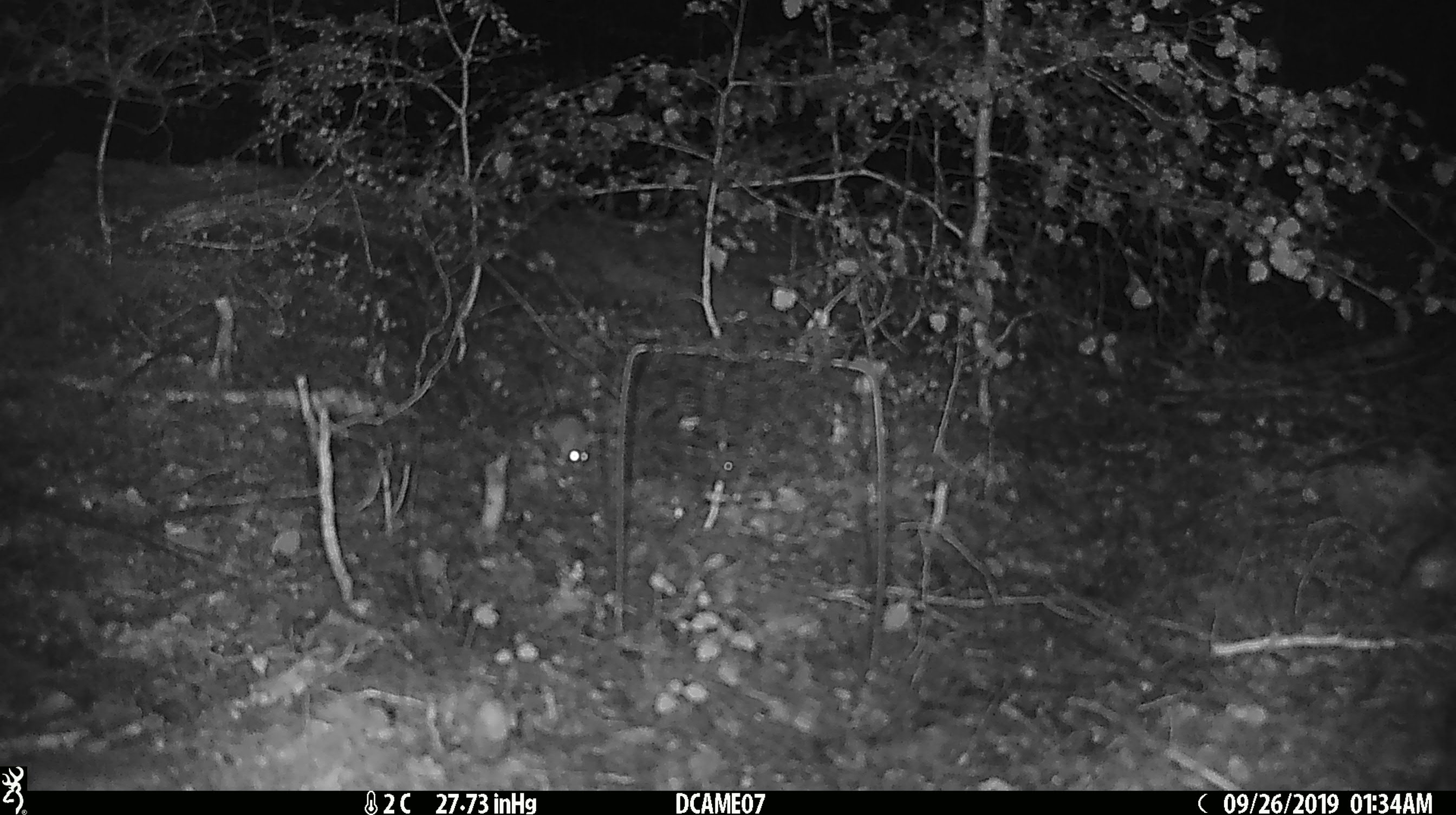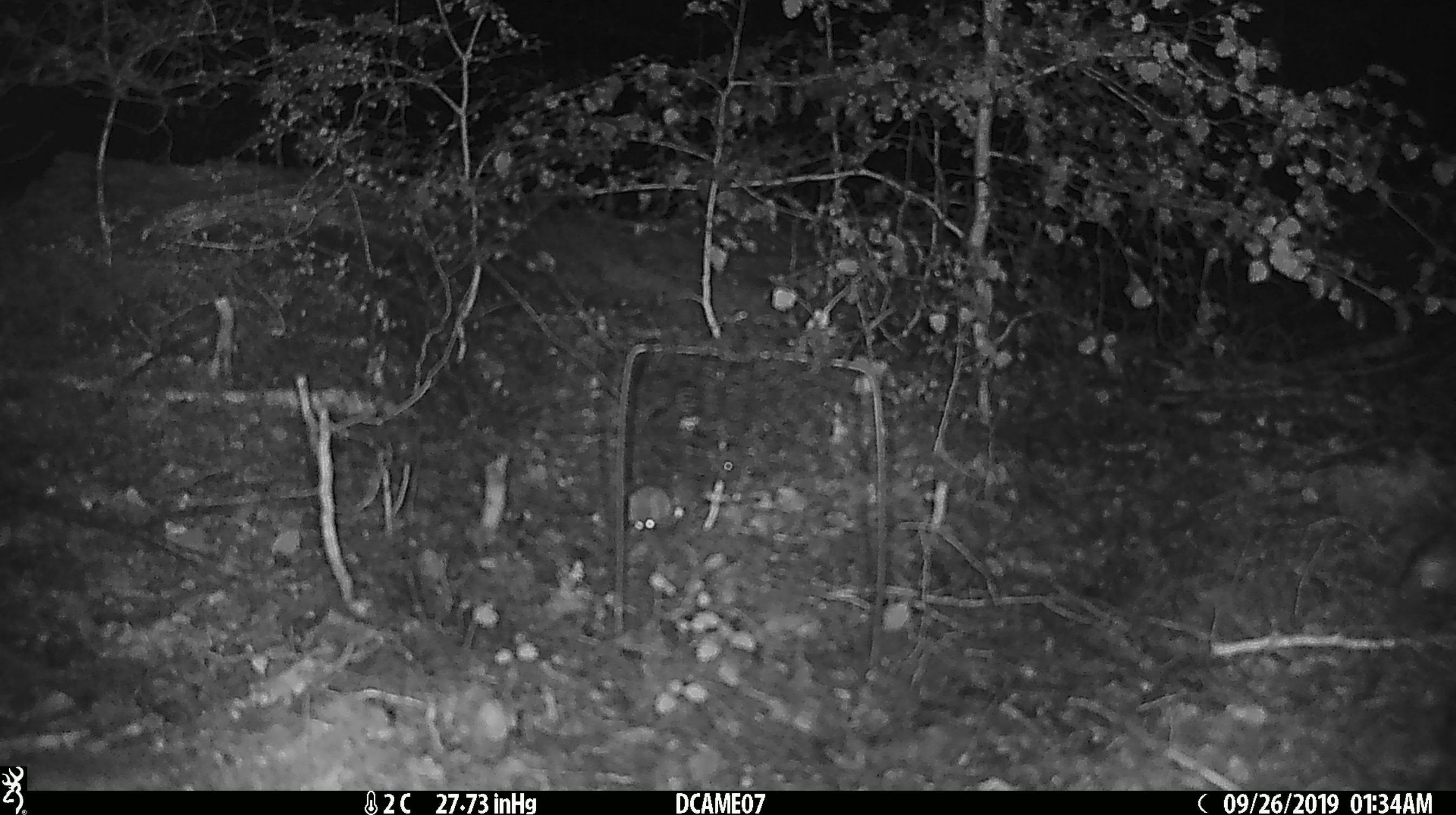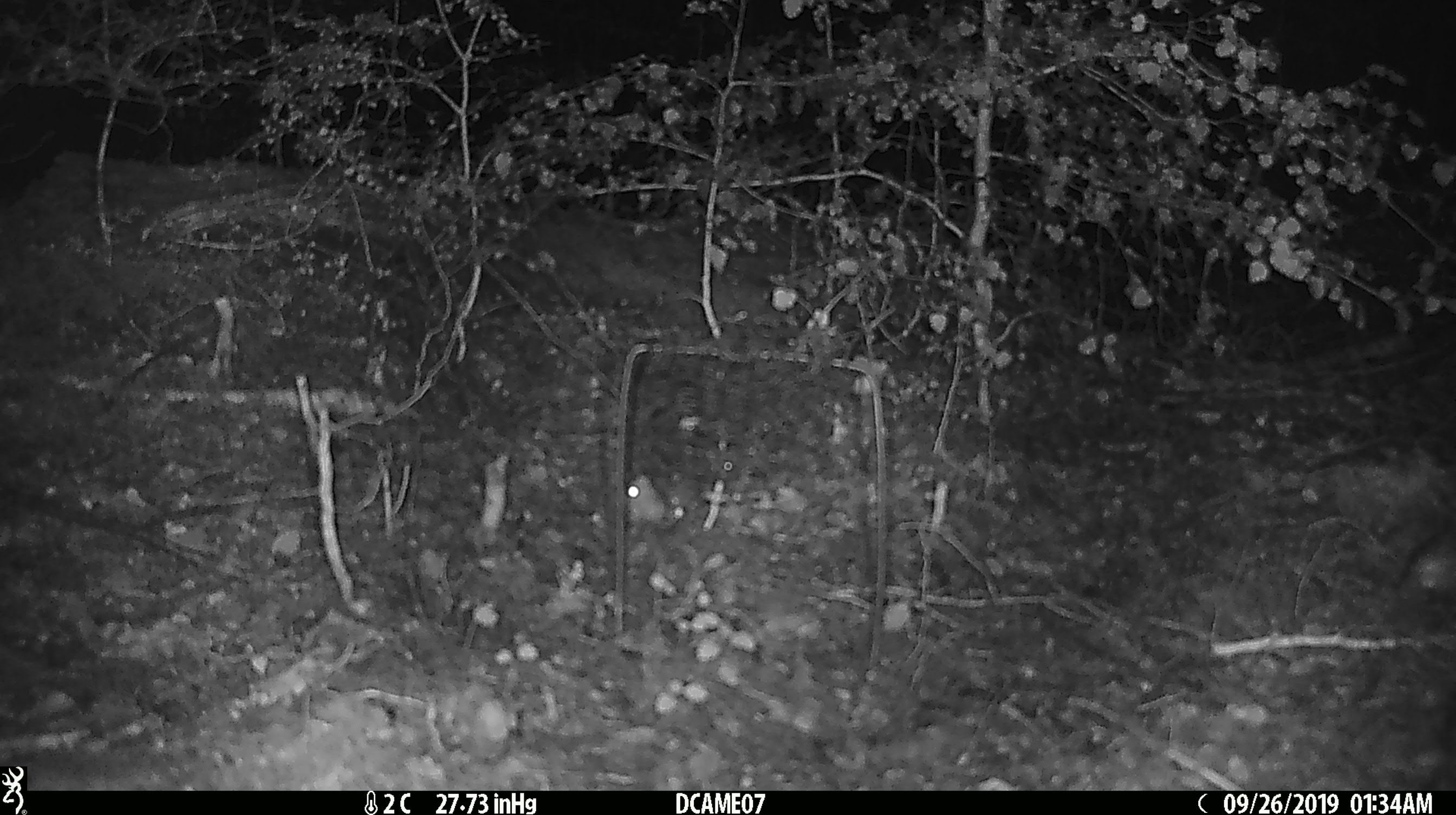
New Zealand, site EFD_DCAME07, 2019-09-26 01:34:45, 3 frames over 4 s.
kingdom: Animalia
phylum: Chordata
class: Mammalia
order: Rodentia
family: Muridae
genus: Mus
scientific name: Mus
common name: mouse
Mouse (Mus).